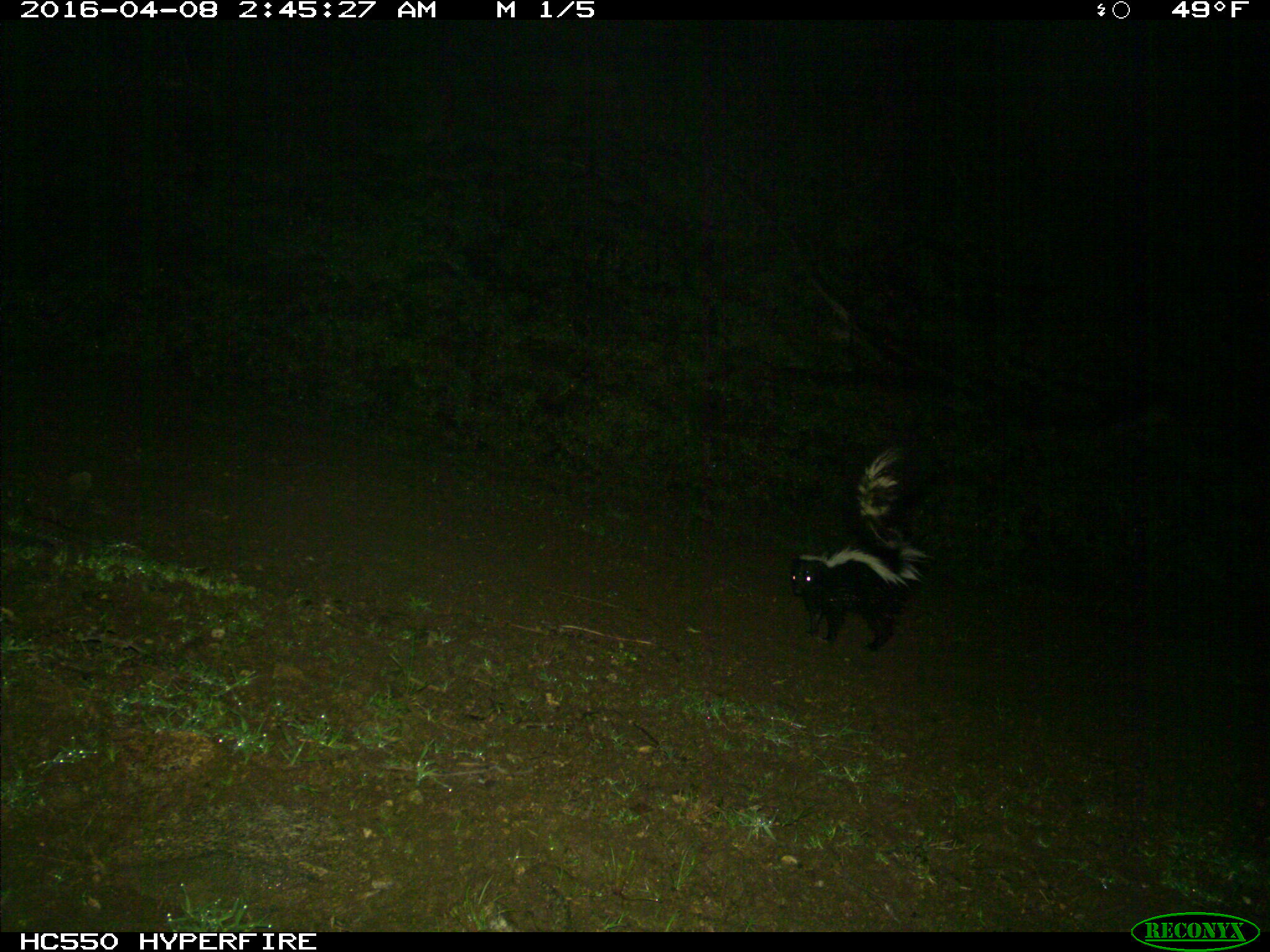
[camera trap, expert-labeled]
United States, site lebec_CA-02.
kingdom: Animalia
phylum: Chordata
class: Mammalia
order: Carnivora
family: Mephitidae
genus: Mephitis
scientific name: Mephitis mephitis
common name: striped skunk